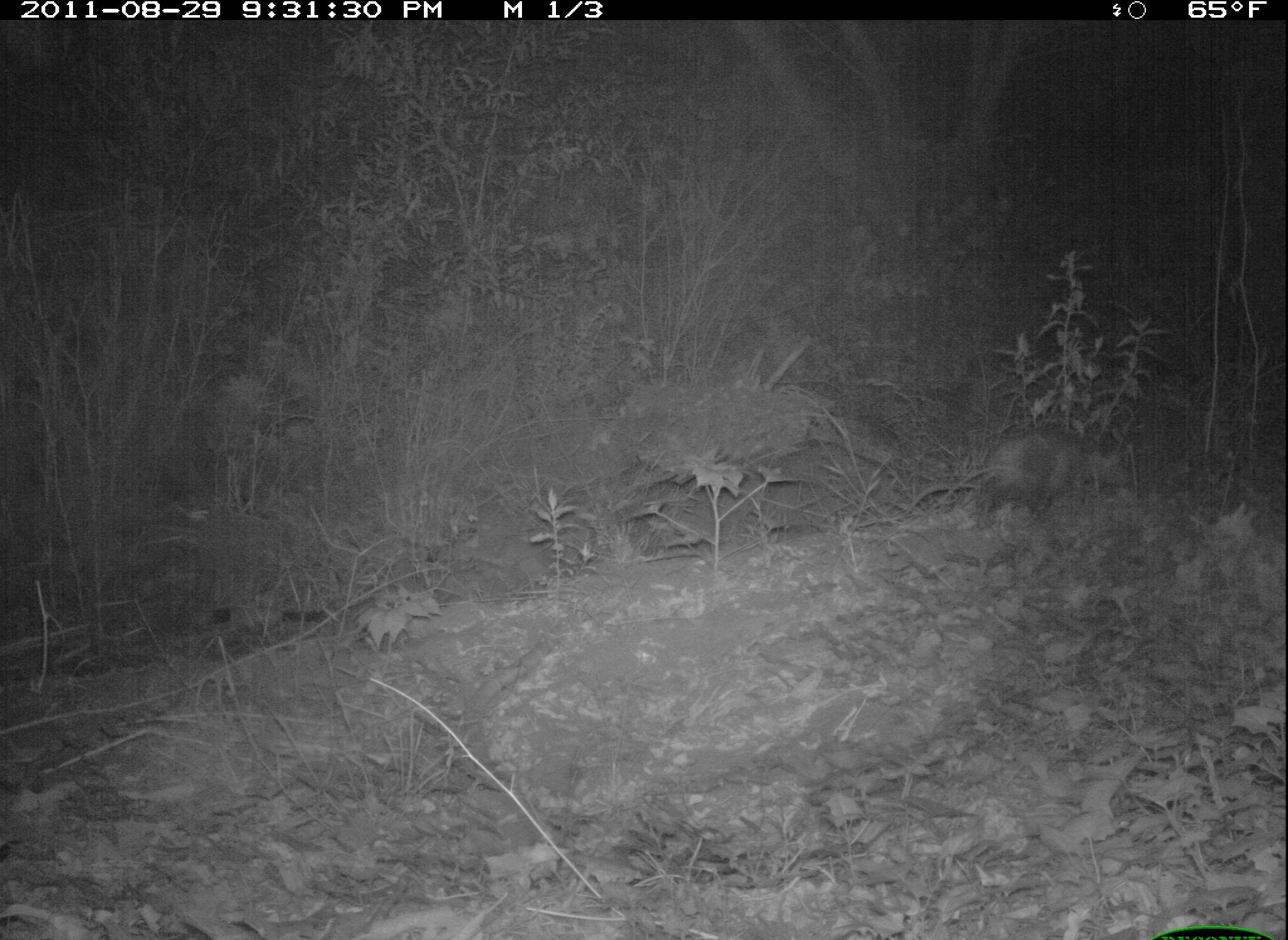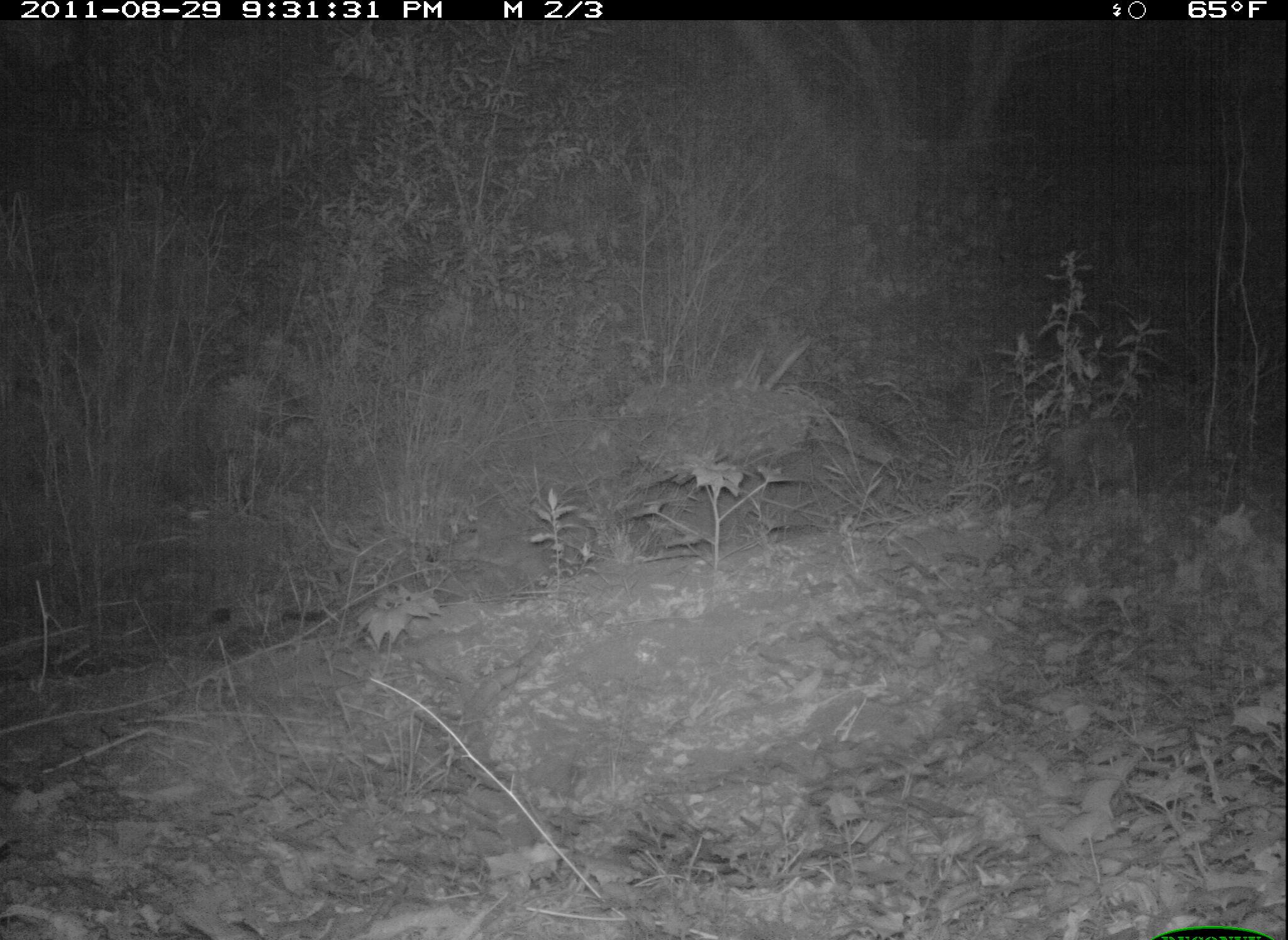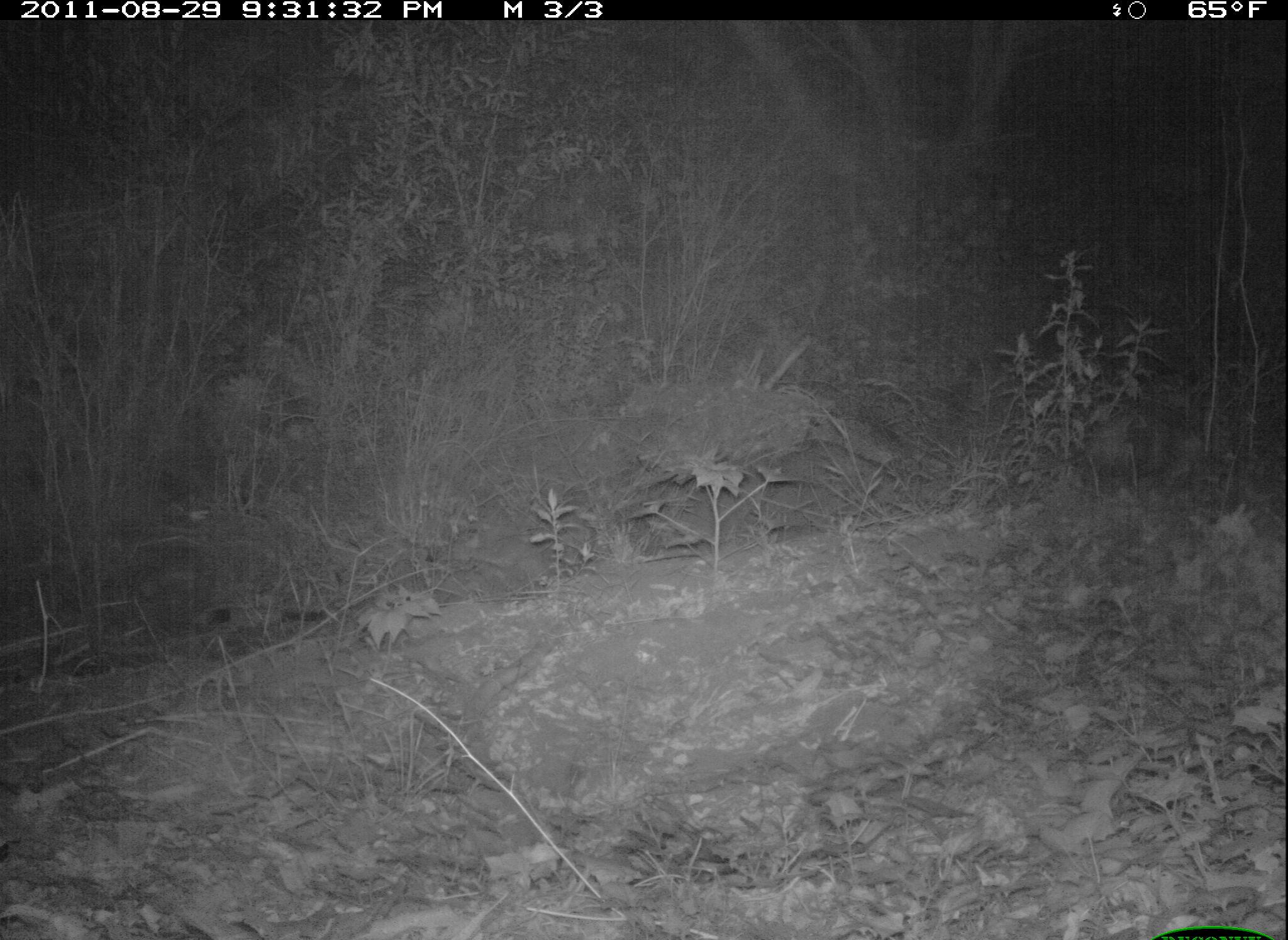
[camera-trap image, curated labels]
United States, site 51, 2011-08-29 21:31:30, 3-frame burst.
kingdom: Animalia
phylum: Chordata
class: Mammalia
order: Didelphimorphia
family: Didelphidae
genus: Didelphis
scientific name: Didelphis virginiana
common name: virginia opossum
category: opossum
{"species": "opossum (virginia opossum) (Didelphis virginiana)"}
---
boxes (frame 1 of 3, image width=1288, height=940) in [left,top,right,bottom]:
opossum: [931,419,1148,535]